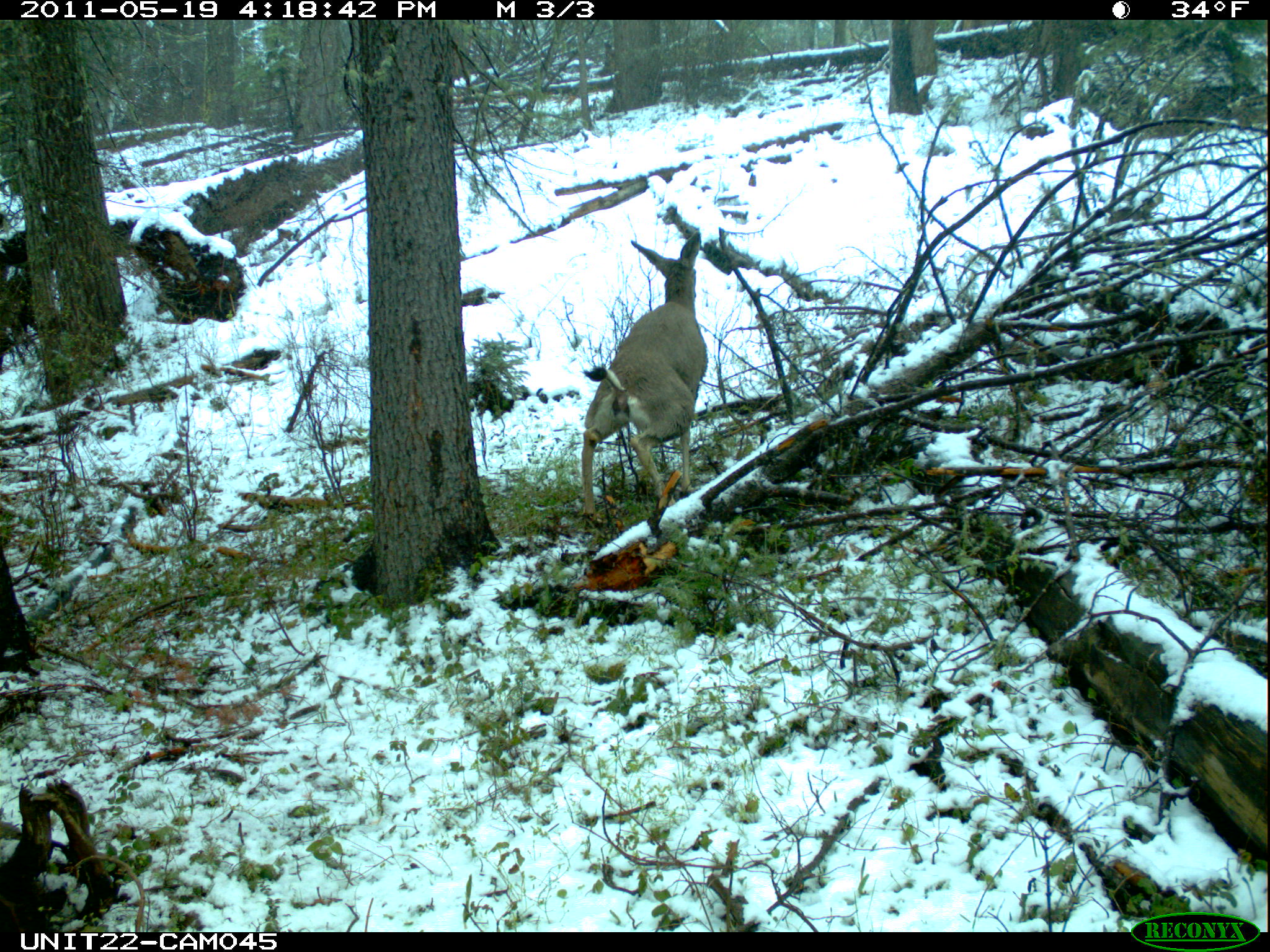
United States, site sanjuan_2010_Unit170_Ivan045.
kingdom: Animalia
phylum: Chordata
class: Mammalia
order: Artiodactyla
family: Cervidae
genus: Odocoileus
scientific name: Odocoileus hemionus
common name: mule deer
Odocoileus hemionus (mule deer).